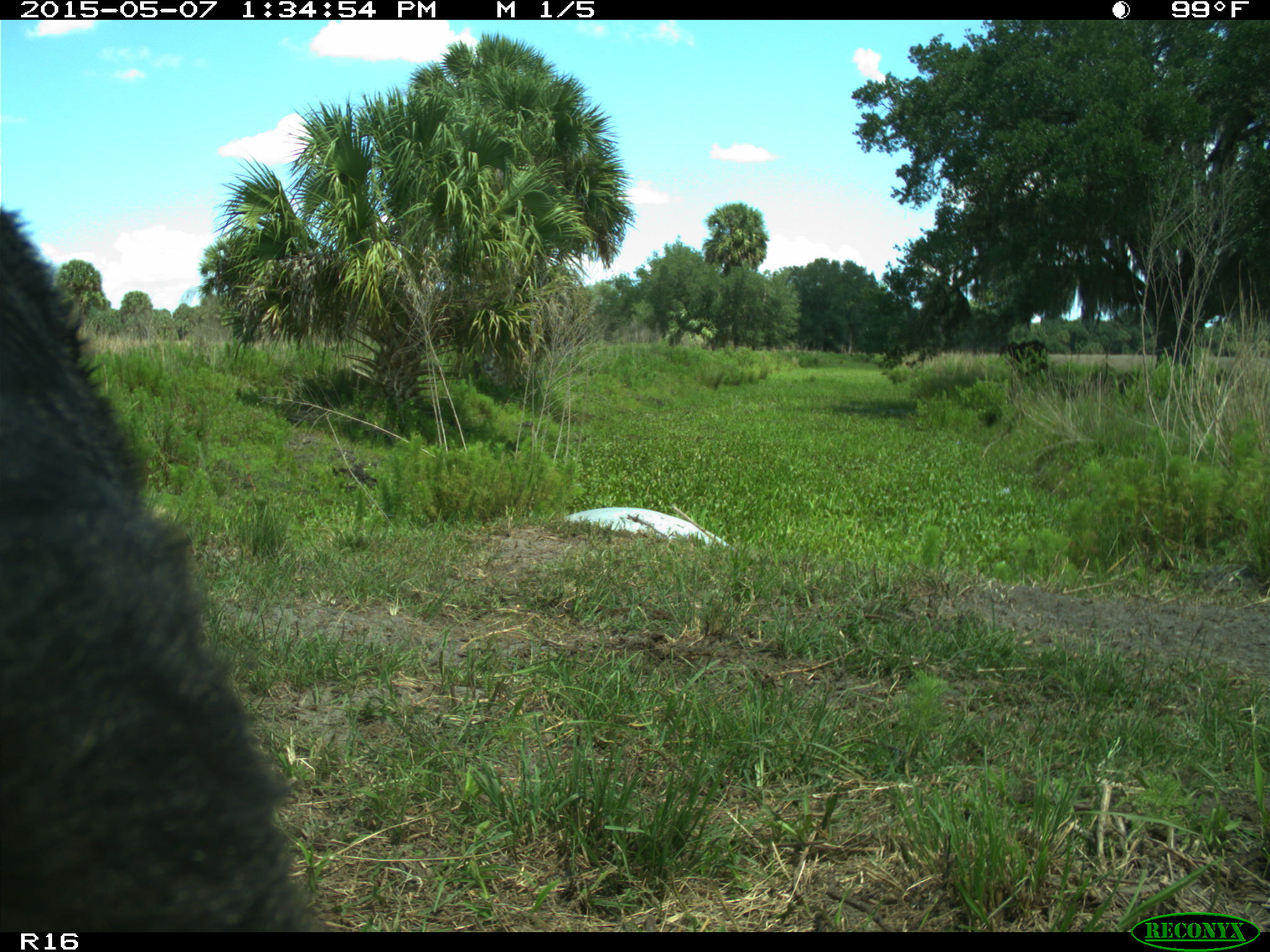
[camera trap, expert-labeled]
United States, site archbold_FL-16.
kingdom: Animalia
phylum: Chordata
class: Mammalia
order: Artiodactyla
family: Bovidae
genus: Bos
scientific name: Bos taurus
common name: domestic cow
Bos taurus (domestic cow).